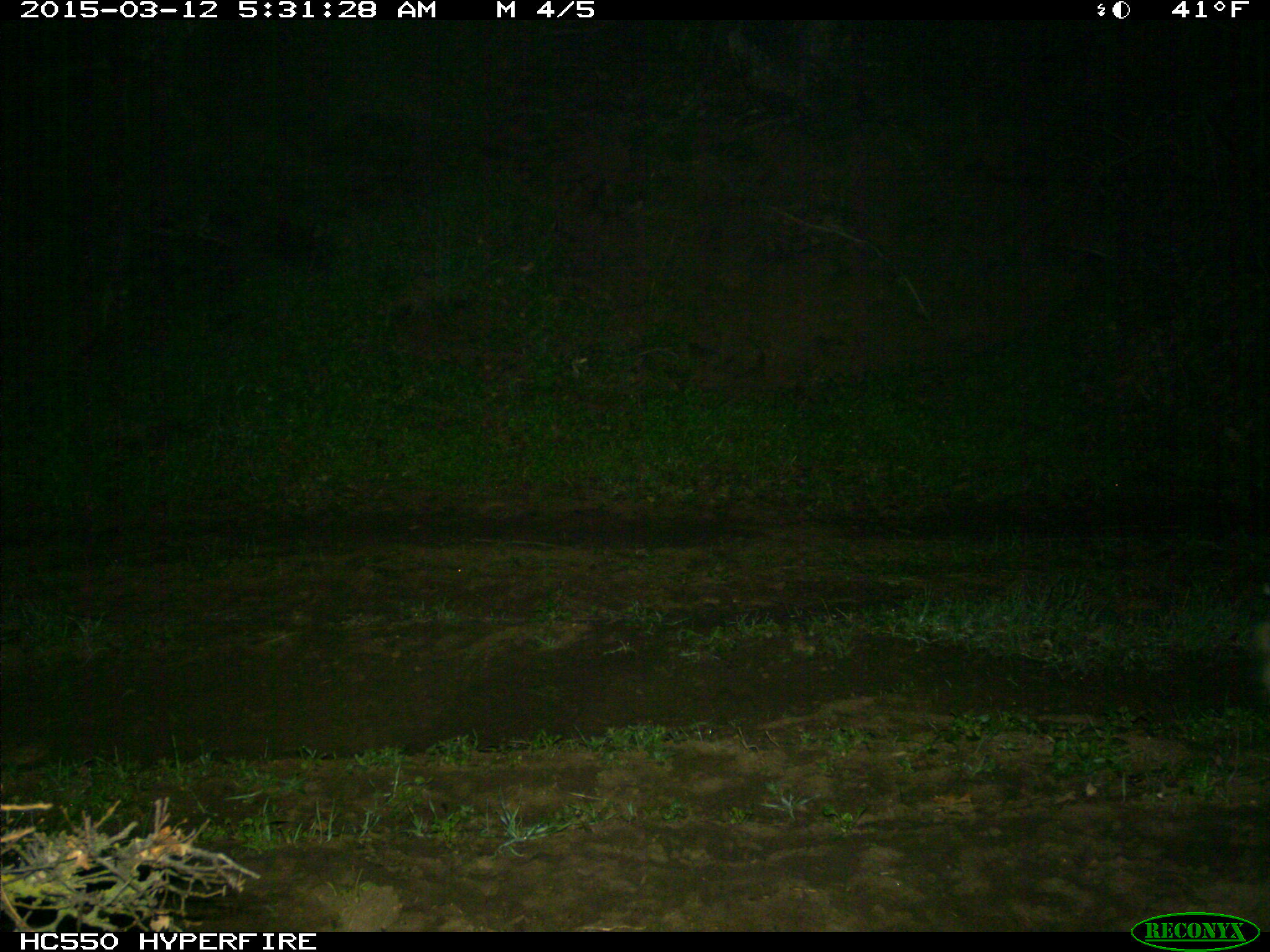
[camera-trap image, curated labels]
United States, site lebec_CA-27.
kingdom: Animalia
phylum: Chordata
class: Mammalia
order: Carnivora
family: Felidae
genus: Lynx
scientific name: Lynx rufus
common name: bobcat